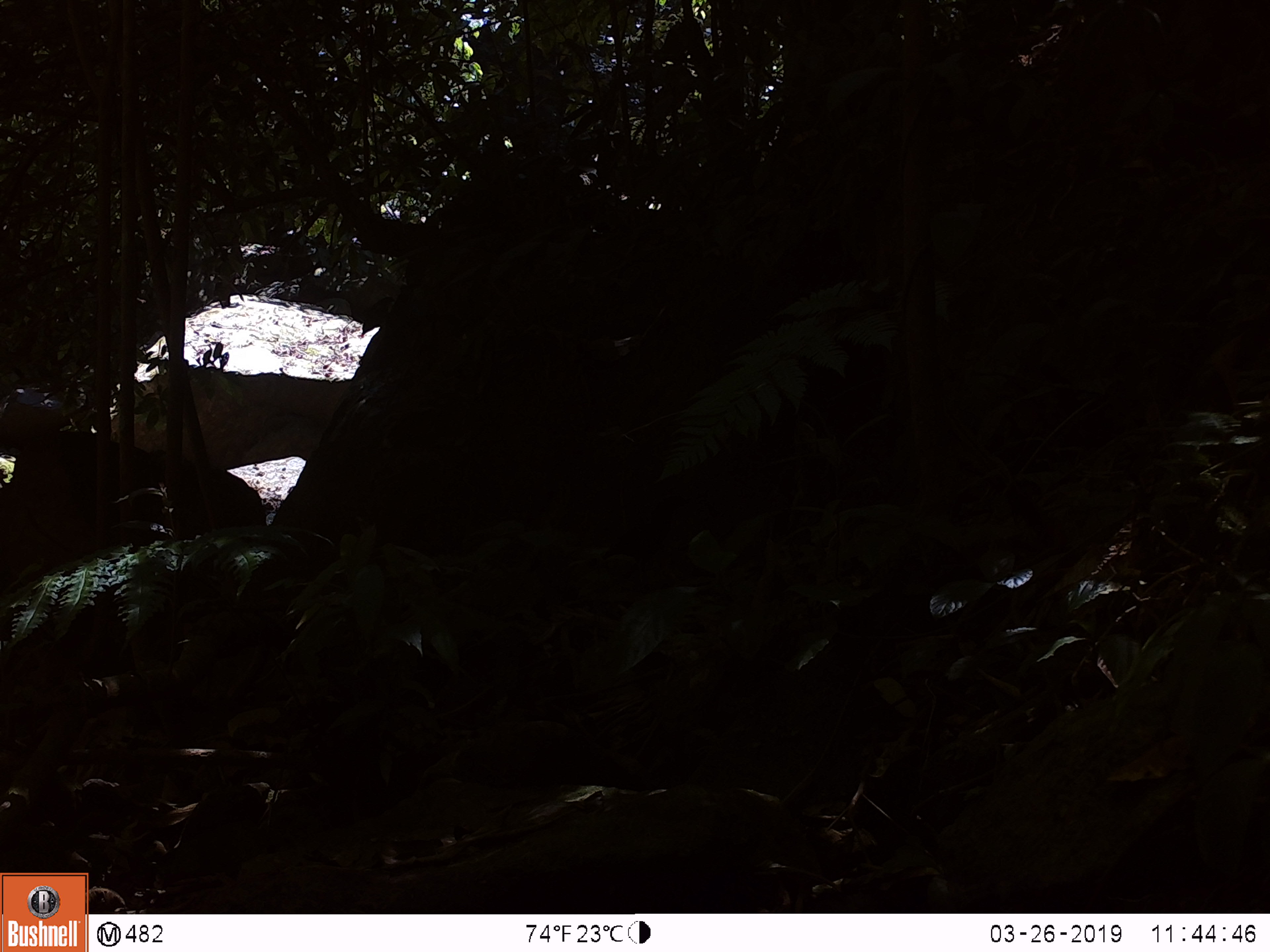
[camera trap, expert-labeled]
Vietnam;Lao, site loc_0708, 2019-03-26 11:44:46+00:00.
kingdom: Animalia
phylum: Chordata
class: Aves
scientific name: Aves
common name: bird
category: unidentified bird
Unidentified bird (bird) (Aves). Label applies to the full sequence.